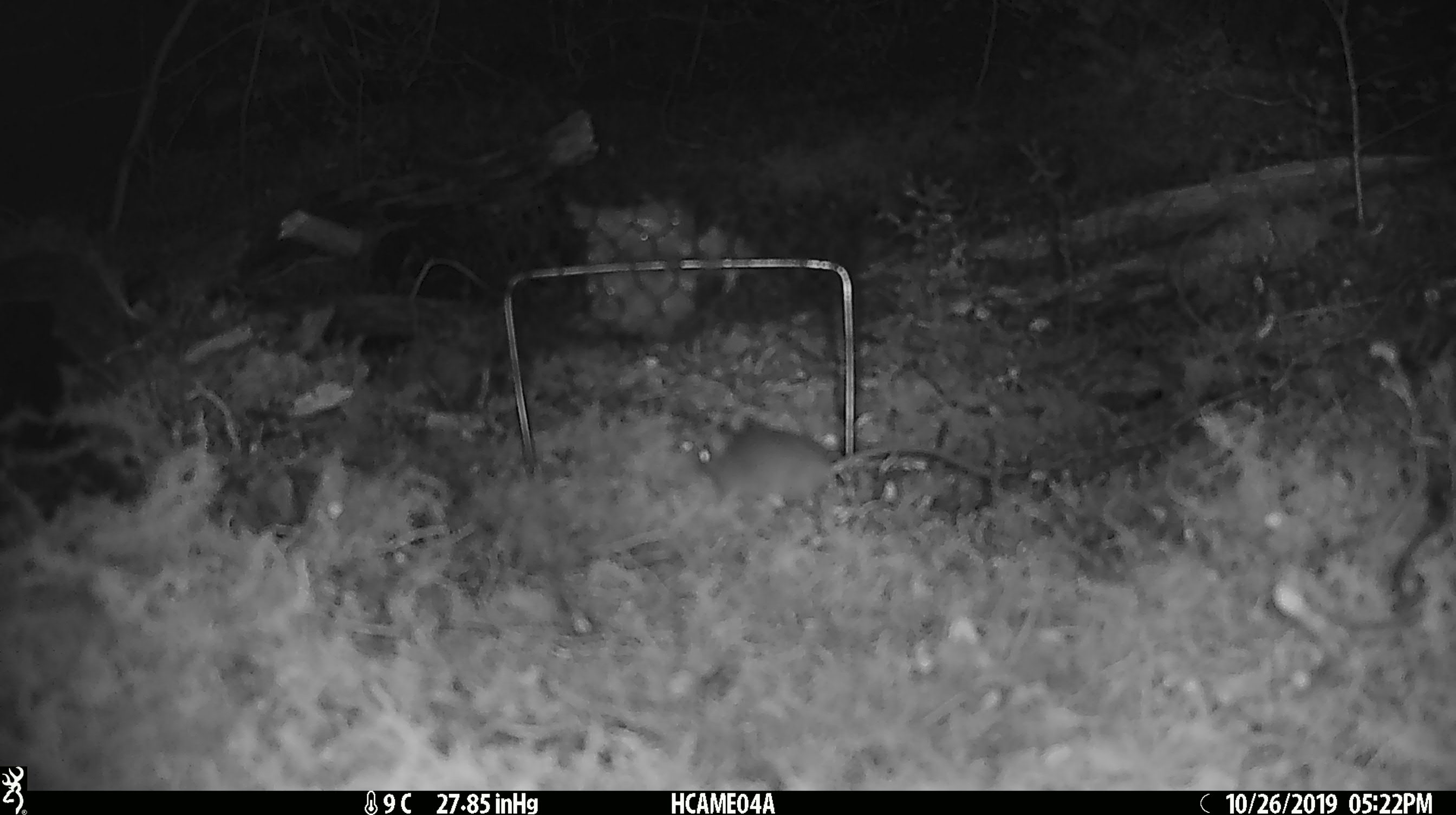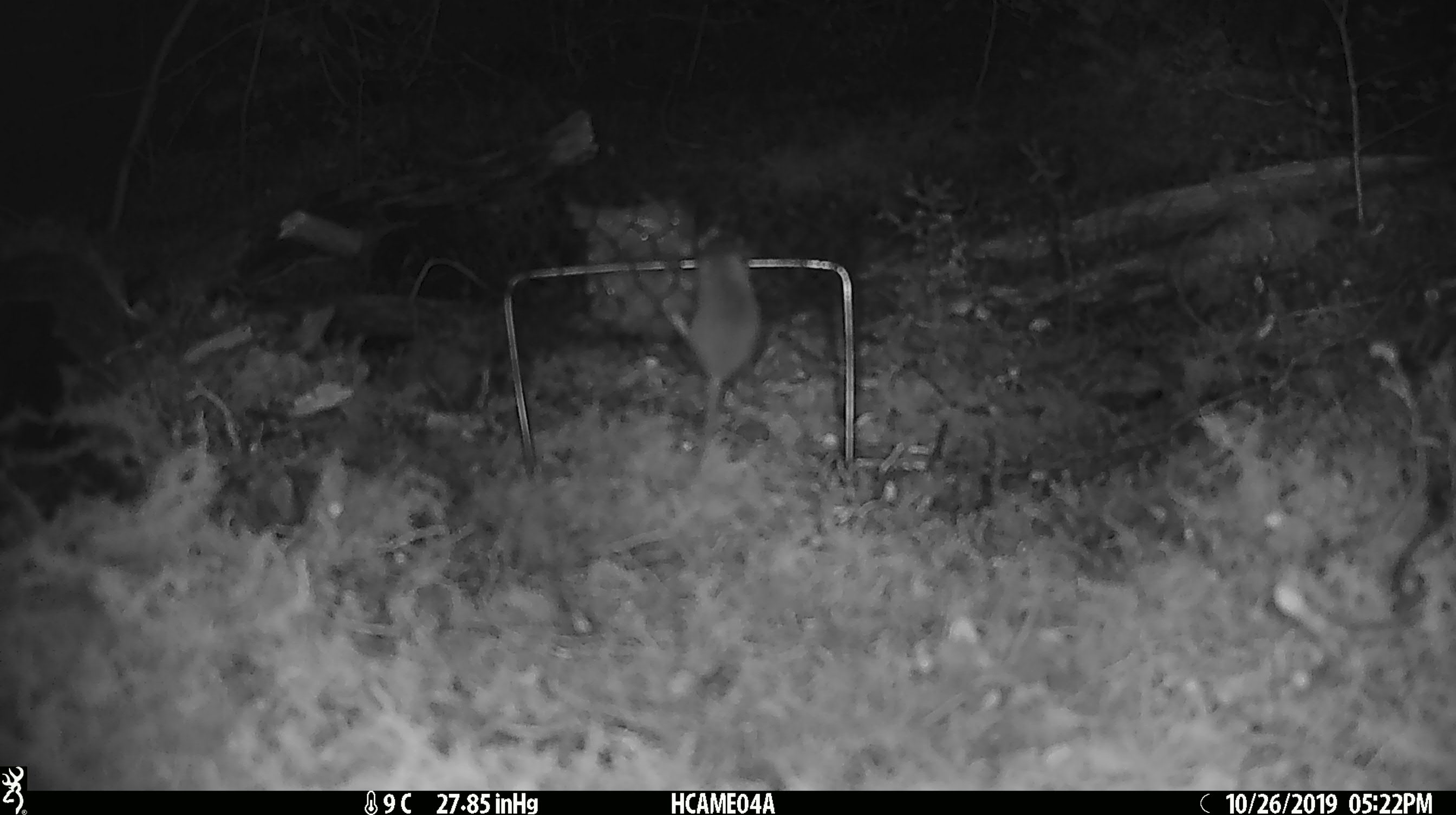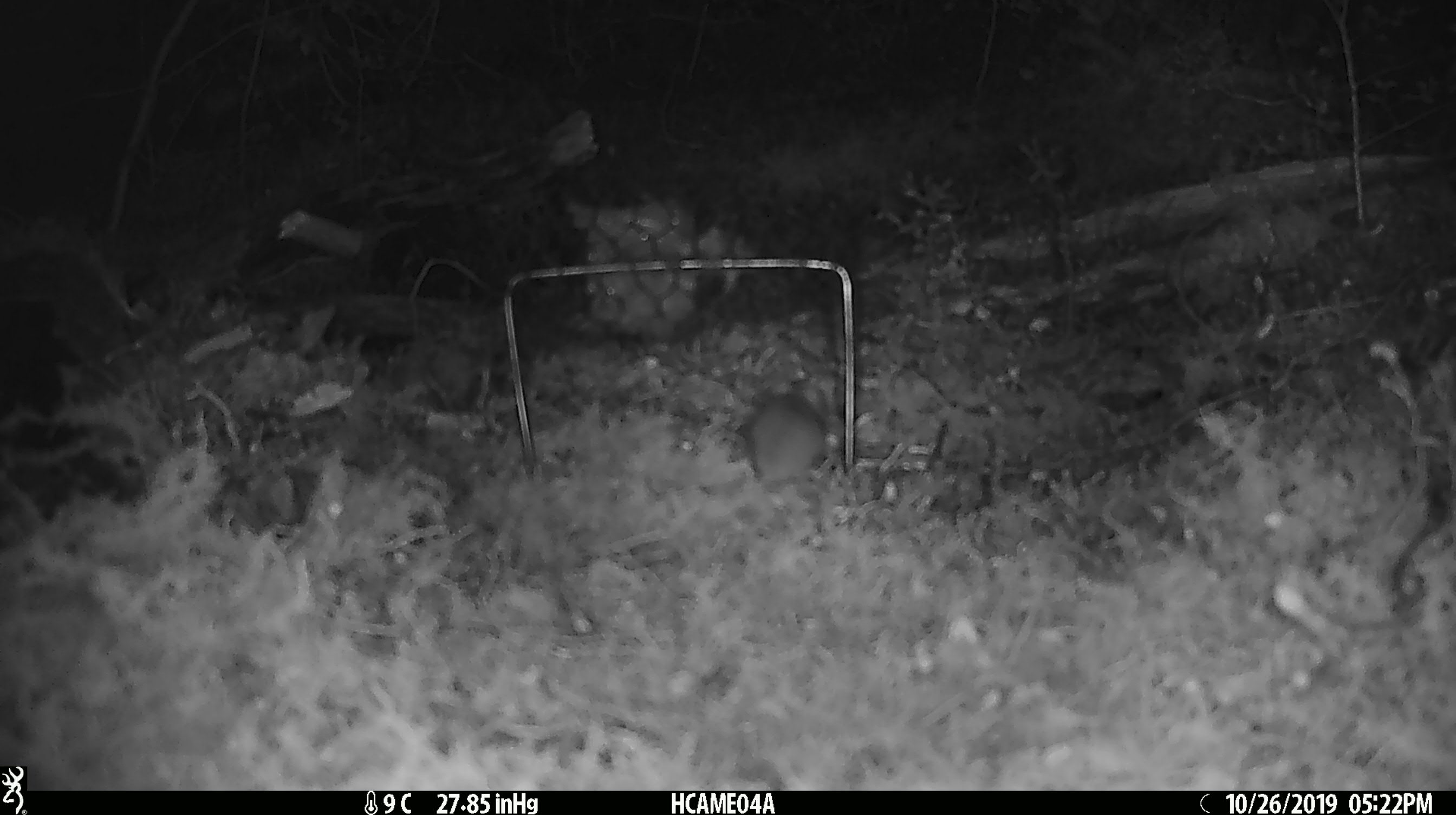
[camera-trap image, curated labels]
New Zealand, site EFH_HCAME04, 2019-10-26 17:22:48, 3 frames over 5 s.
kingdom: Animalia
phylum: Chordata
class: Mammalia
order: Rodentia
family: Muridae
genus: Mus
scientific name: Mus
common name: mouse